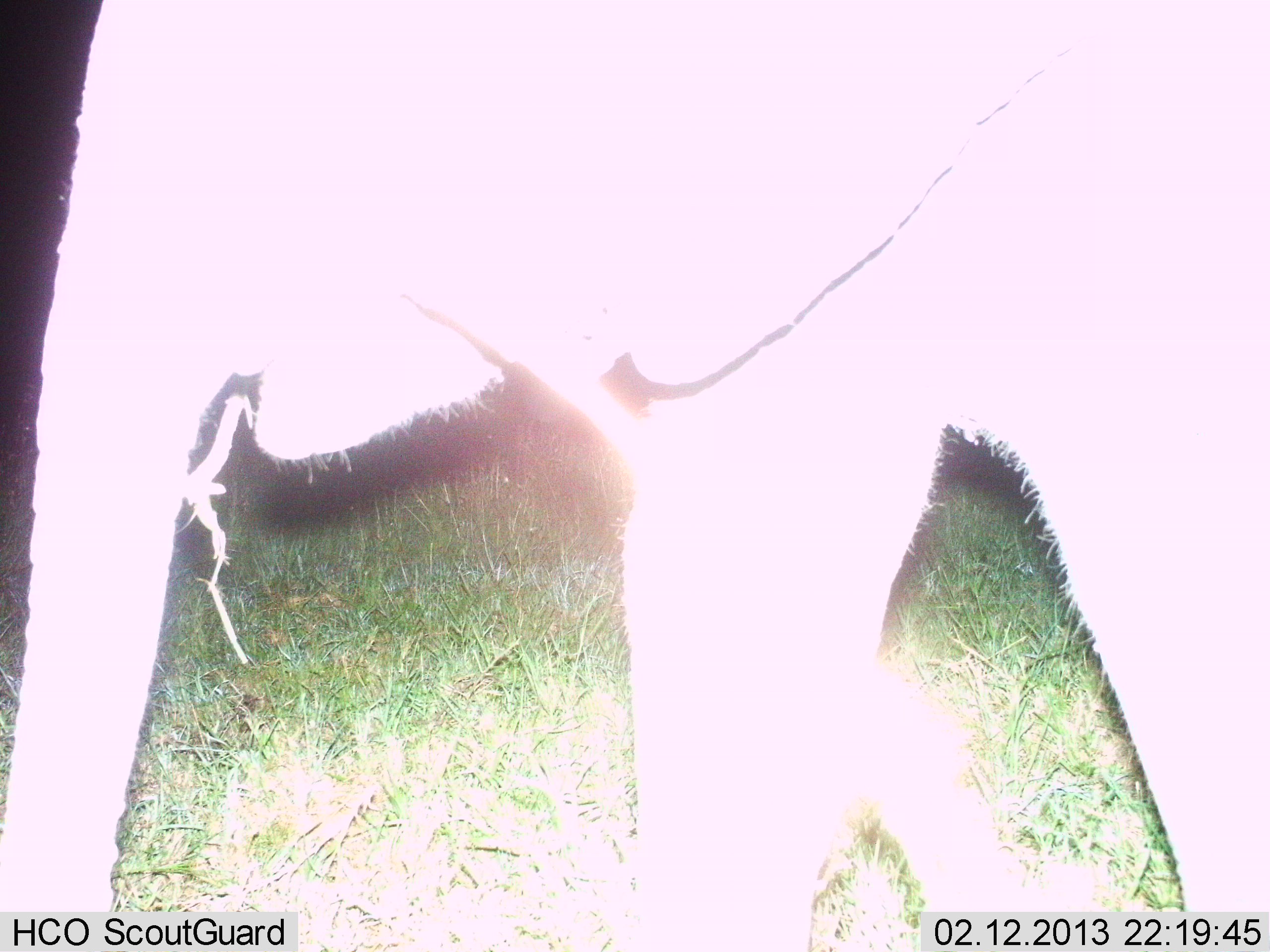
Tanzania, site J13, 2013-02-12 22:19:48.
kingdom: Animalia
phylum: Chordata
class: Mammalia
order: Proboscidea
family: Elephantidae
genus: Loxodonta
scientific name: Loxodonta africana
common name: african bush elephant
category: elephant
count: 1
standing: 32%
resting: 4%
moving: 36%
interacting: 0%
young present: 36%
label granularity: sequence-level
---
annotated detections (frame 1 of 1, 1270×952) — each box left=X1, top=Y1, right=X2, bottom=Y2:
animal: left=0, top=1, right=1269, bottom=952